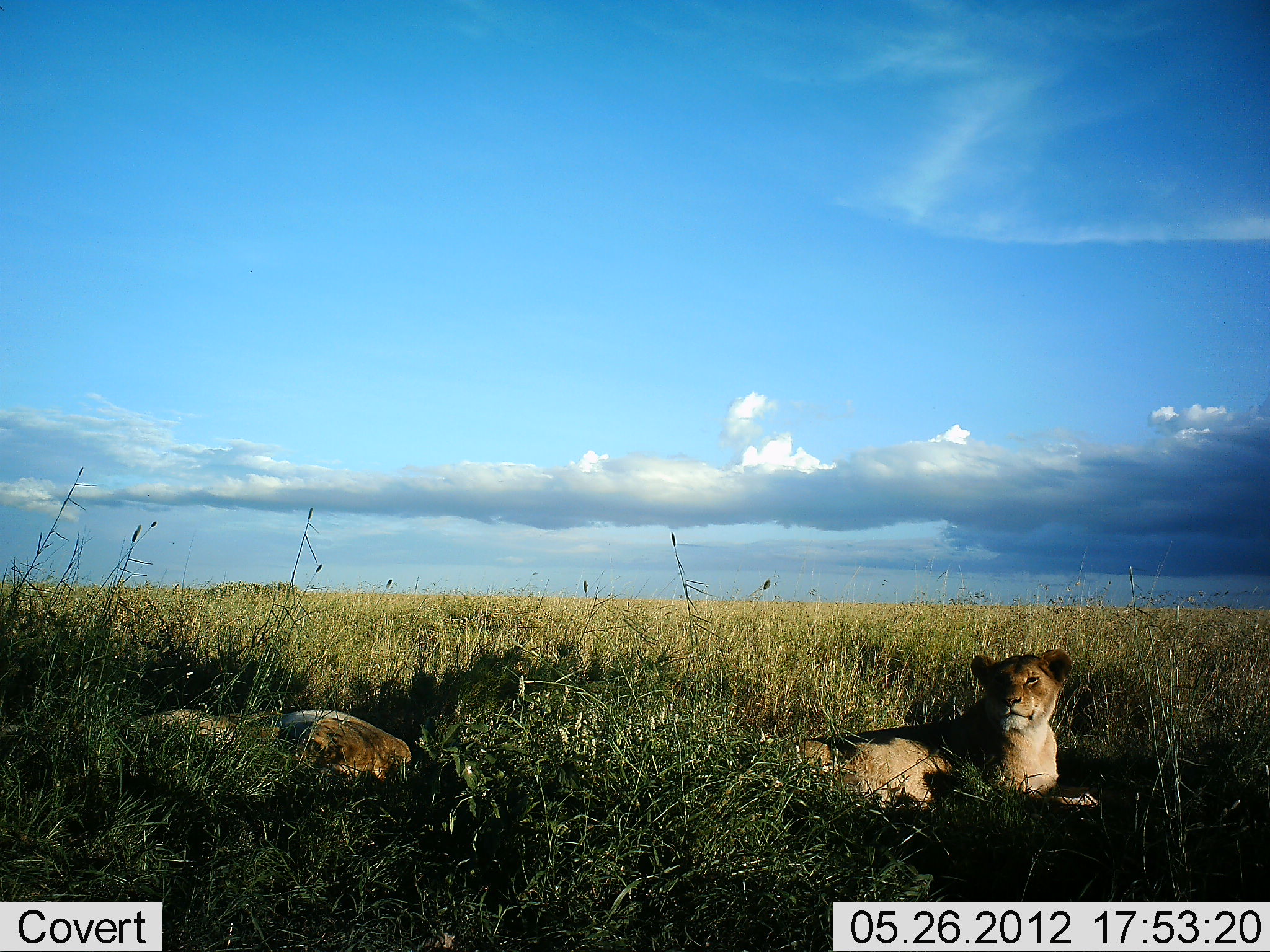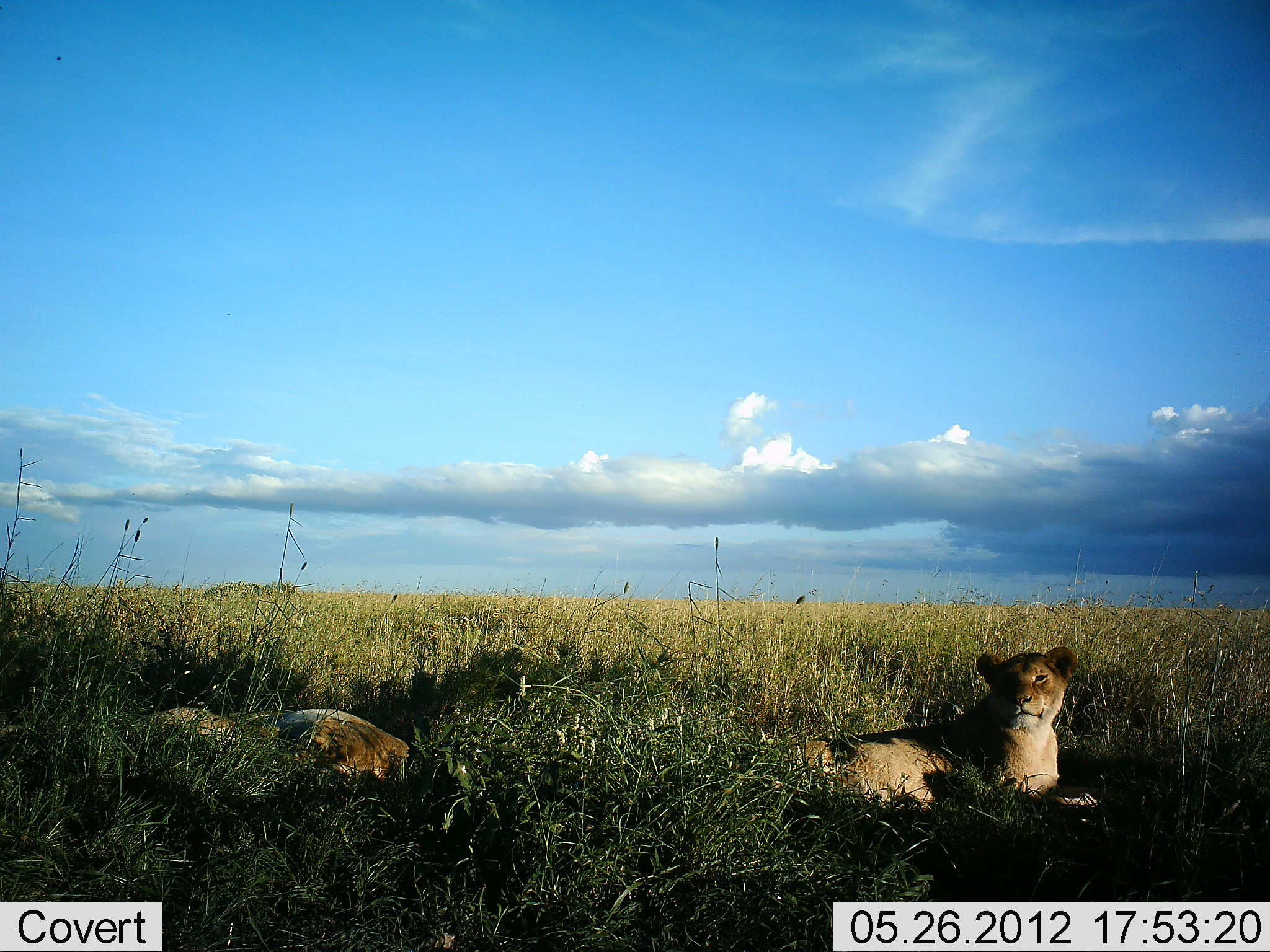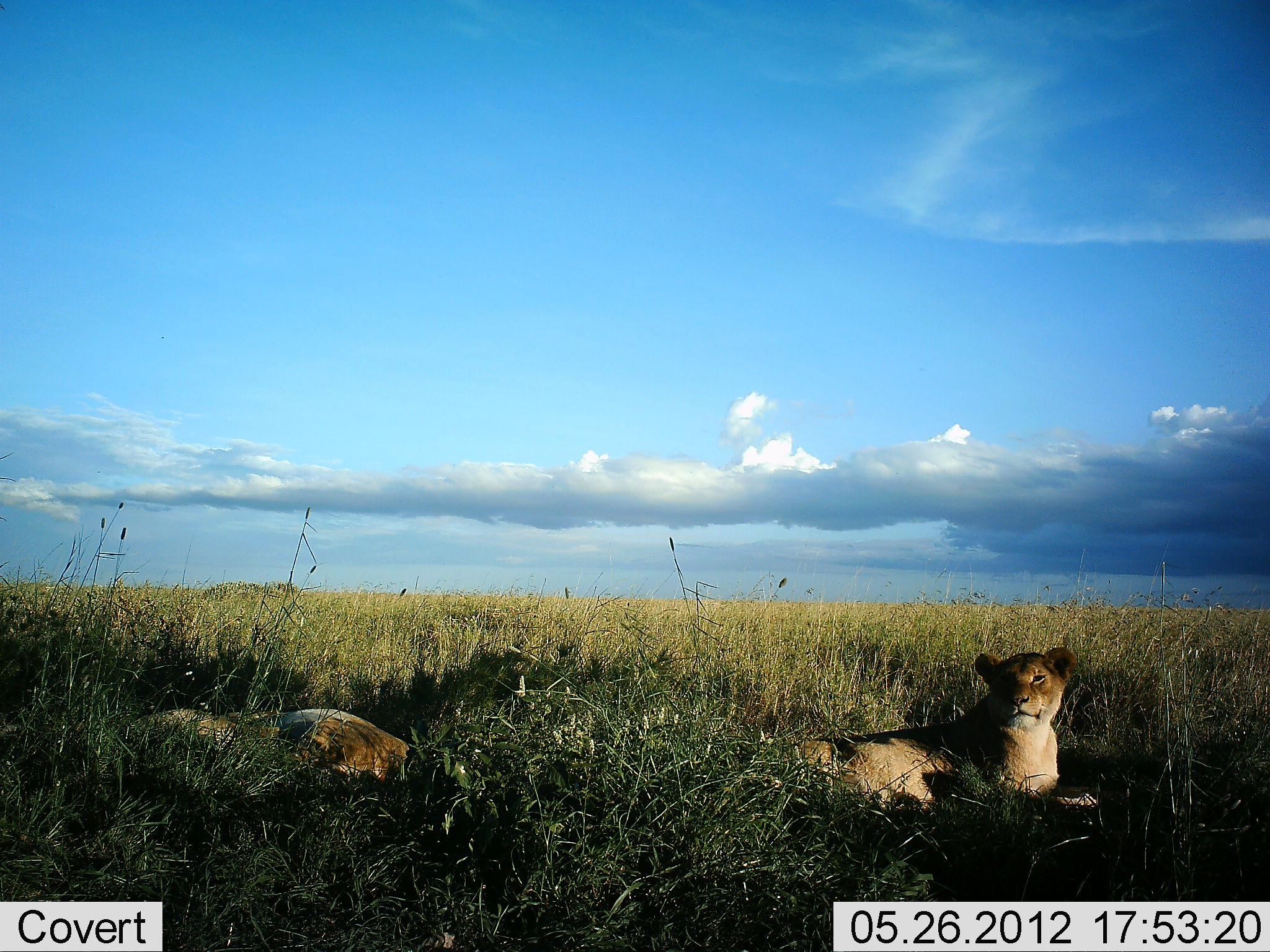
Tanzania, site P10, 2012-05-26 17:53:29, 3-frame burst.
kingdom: Animalia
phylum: Chordata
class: Mammalia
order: Carnivora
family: Felidae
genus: Panthera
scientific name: Panthera leo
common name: lion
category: lionfemale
Lionfemale (lion) (Panthera leo), count 2. Behavior (volunteer vote fractions): standing 0%, resting 100%, moving 0%, interacting 10%. Young present (vote fraction): 0%. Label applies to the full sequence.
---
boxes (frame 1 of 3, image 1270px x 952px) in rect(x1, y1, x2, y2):
animal: rect(774, 648, 1103, 817); rect(259, 705, 412, 792); rect(124, 708, 278, 782)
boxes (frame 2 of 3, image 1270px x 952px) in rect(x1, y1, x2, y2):
animal: rect(779, 647, 1130, 818); rect(262, 708, 409, 795); rect(124, 706, 262, 775)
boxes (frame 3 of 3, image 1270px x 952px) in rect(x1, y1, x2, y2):
animal: rect(781, 645, 1101, 821); rect(239, 709, 411, 798); rect(131, 708, 280, 774)